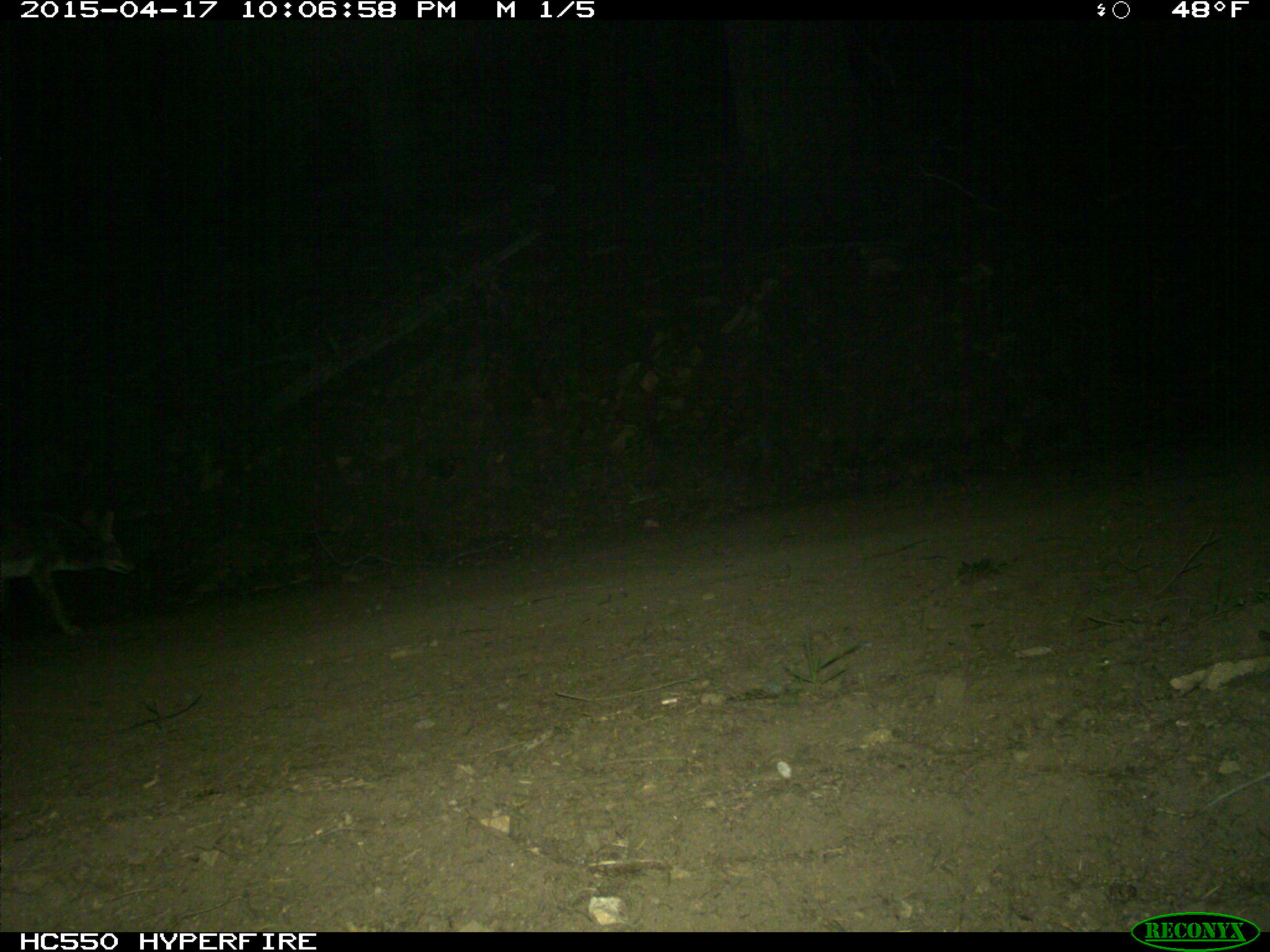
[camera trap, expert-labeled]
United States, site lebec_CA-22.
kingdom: Animalia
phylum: Chordata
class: Mammalia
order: Carnivora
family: Canidae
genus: Canis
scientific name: Canis latrans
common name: coyote